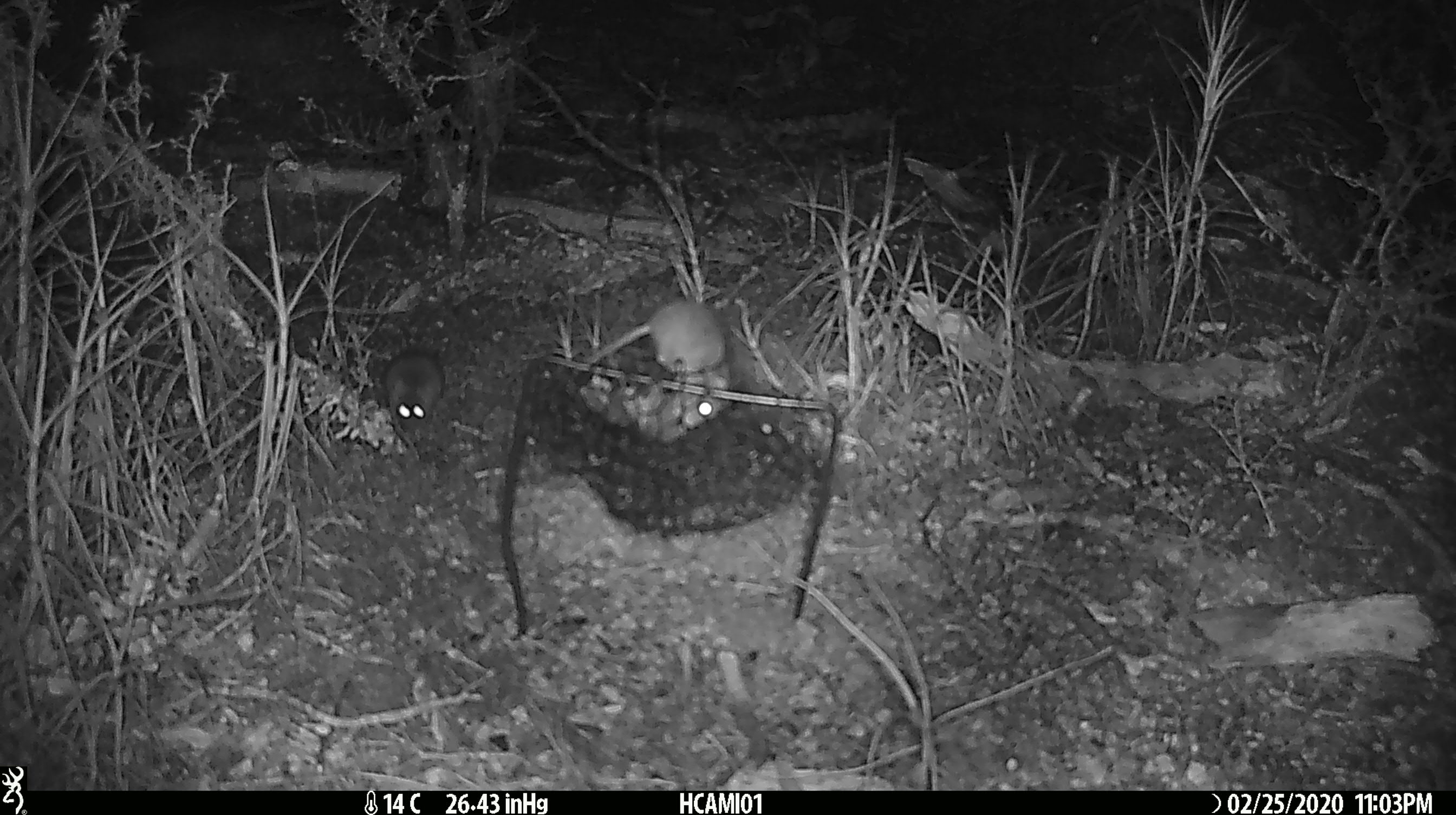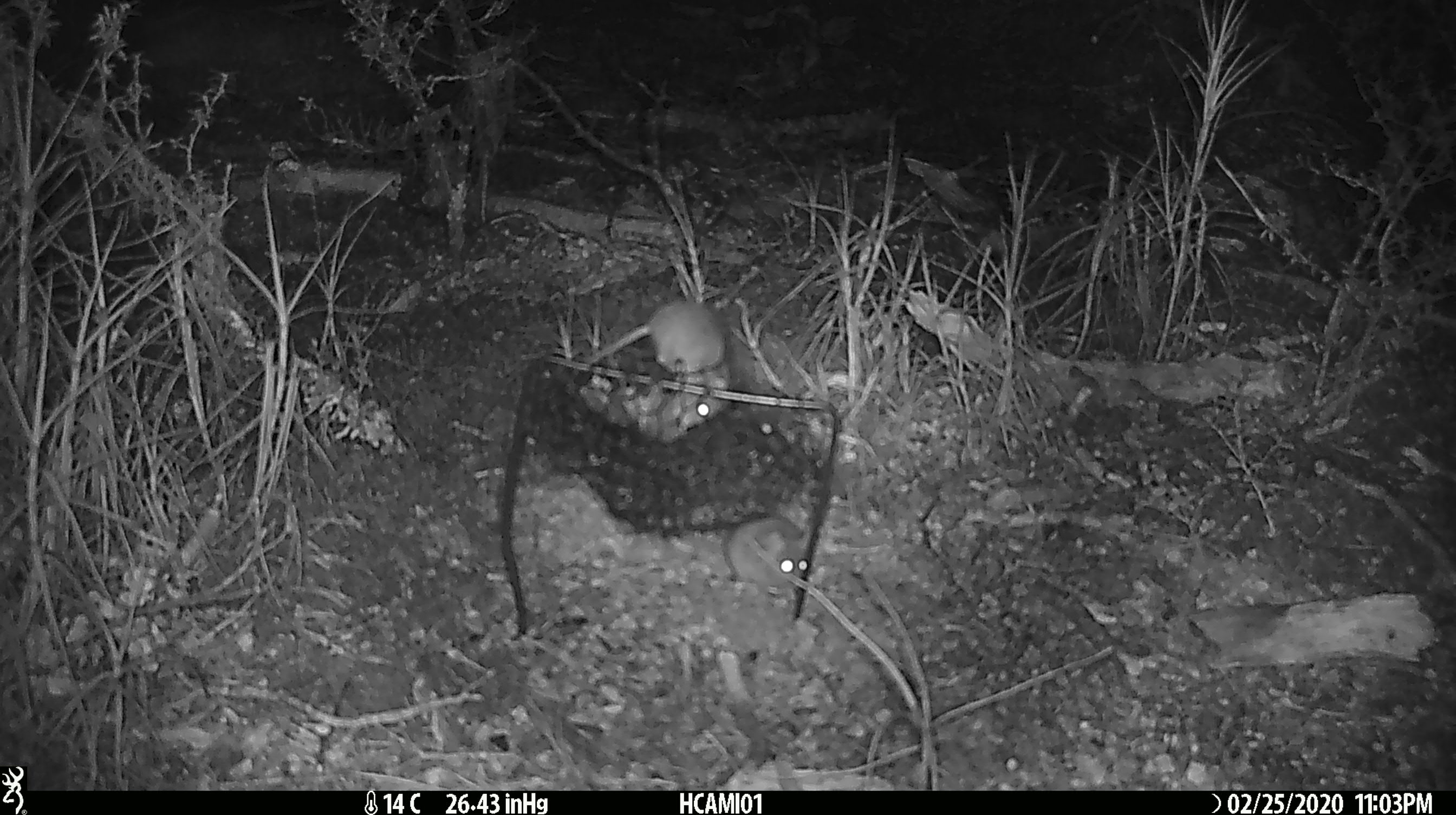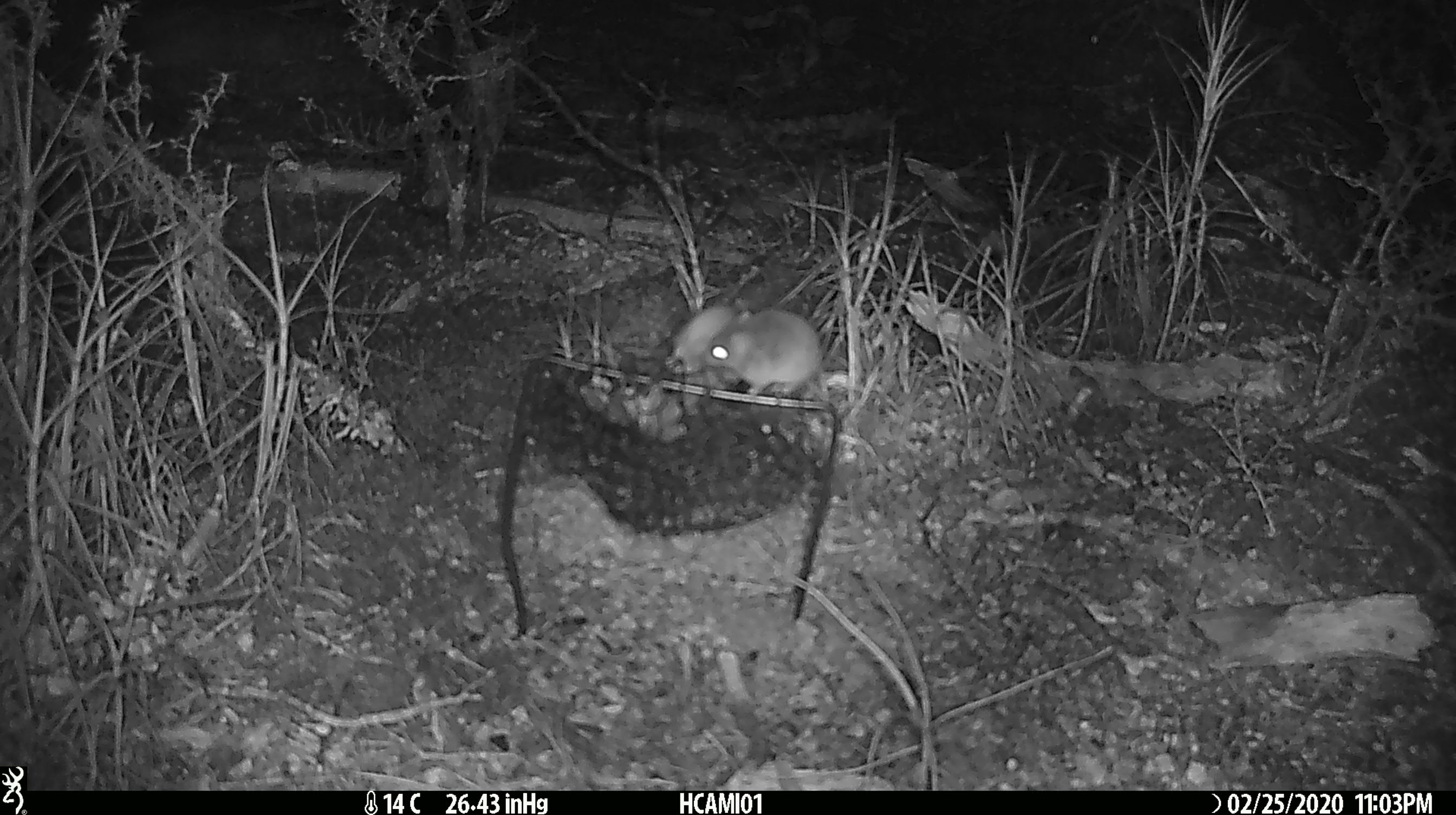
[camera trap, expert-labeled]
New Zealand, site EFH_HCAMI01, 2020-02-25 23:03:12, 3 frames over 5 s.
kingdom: Animalia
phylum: Chordata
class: Mammalia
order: Rodentia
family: Muridae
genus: Mus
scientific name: Mus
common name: mouse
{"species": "mouse (Mus)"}